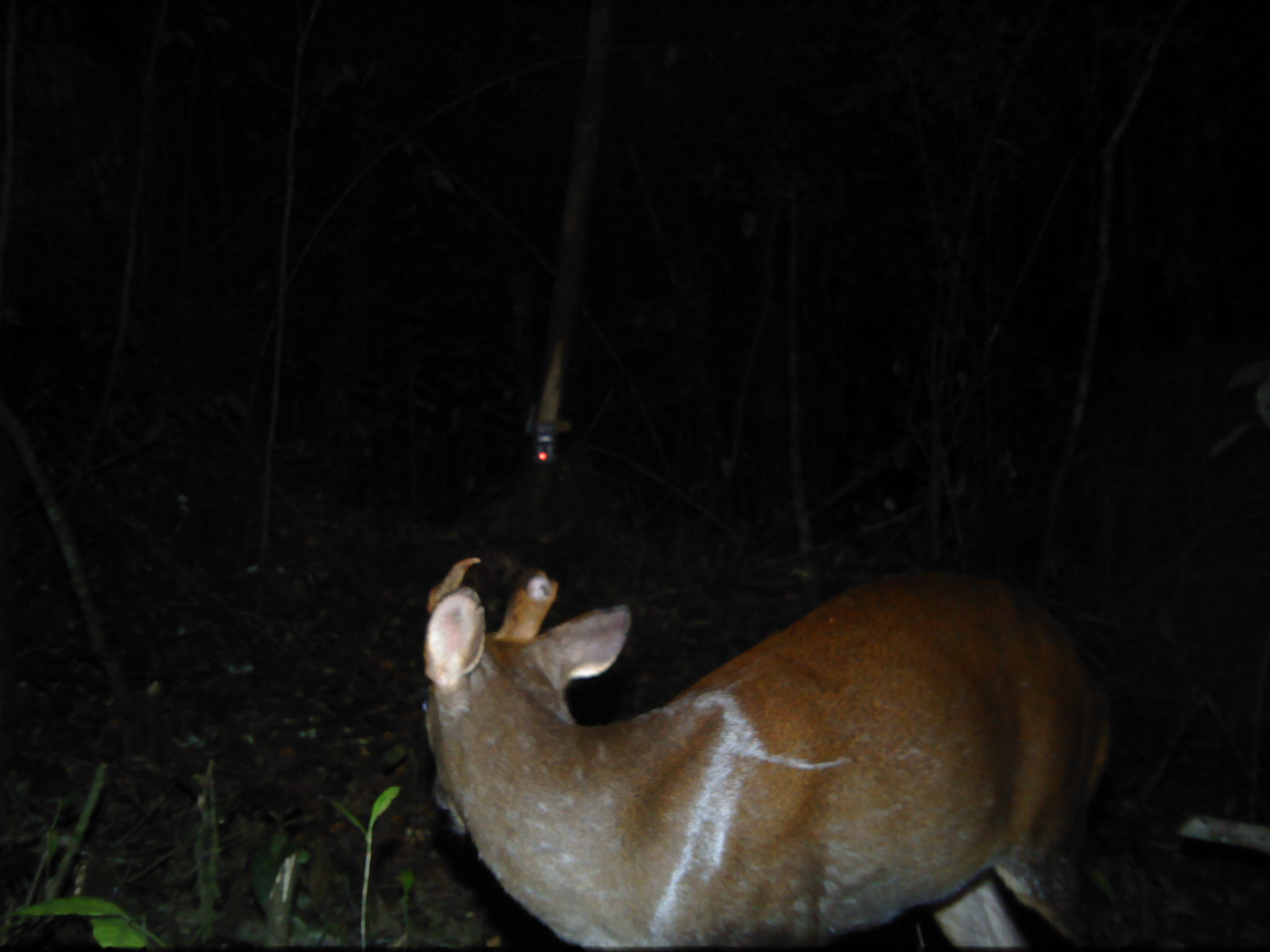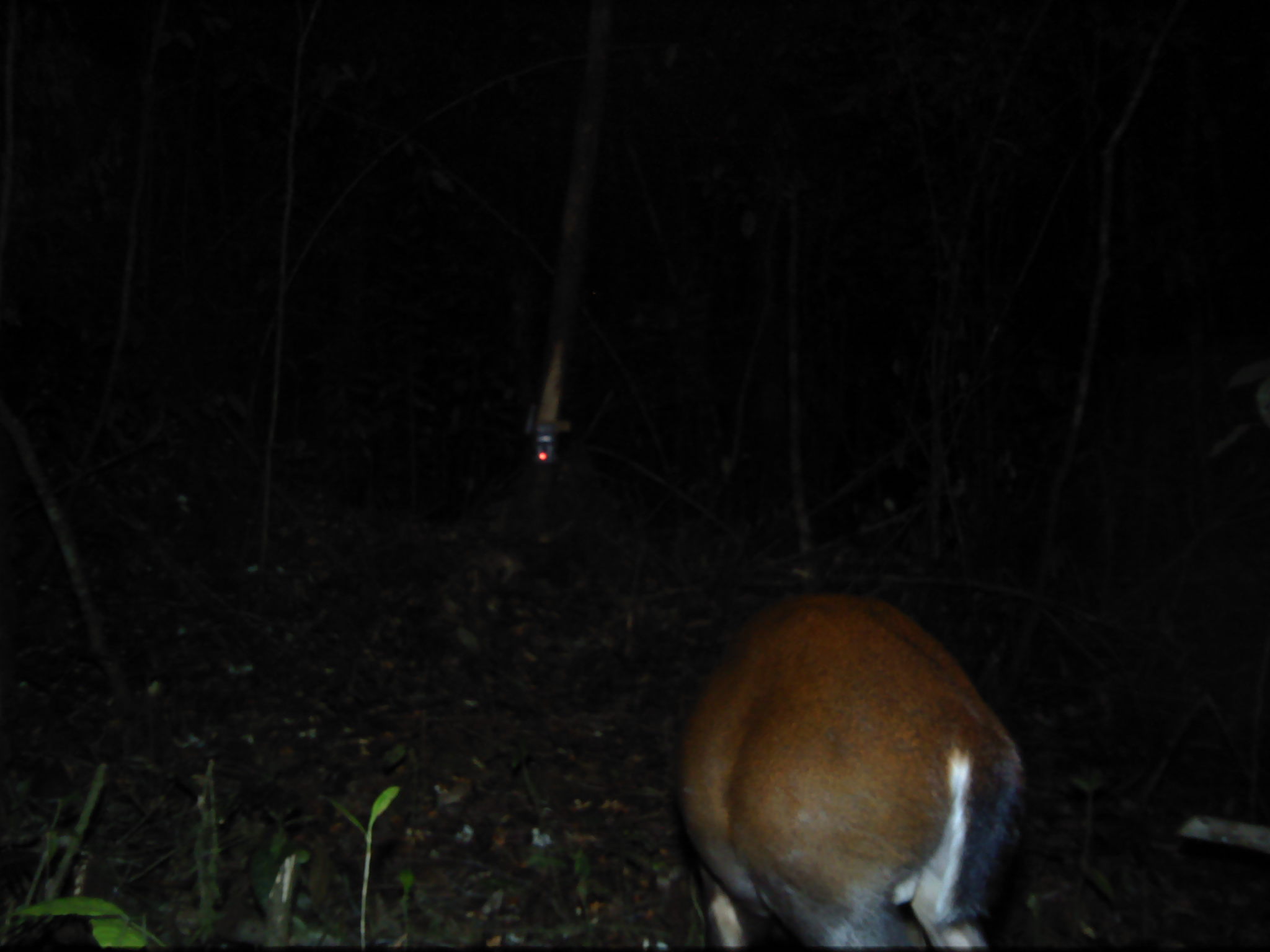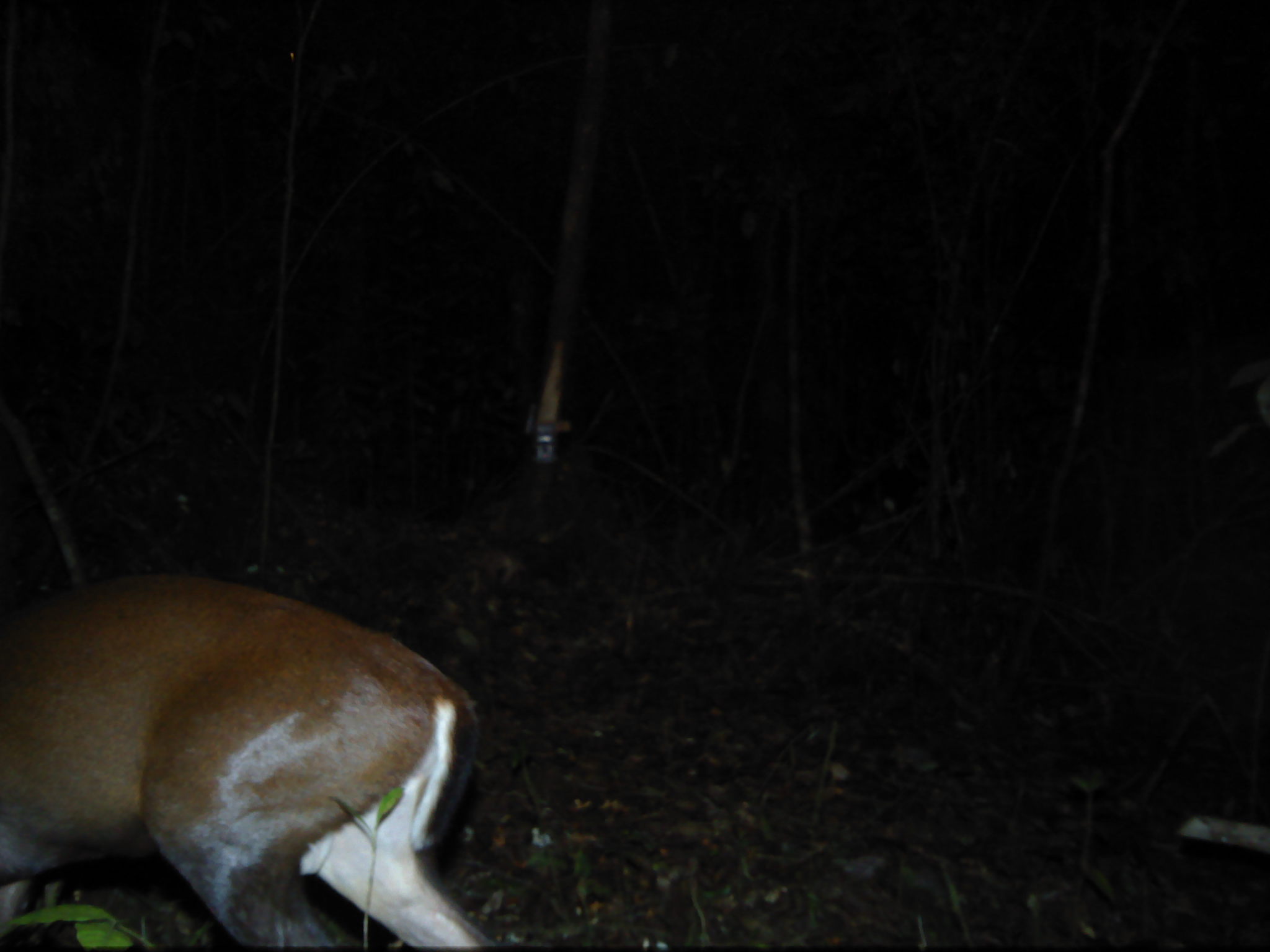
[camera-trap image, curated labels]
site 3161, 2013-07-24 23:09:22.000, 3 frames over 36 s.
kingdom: Animalia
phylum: Chordata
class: Mammalia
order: Artiodactyla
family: Cervidae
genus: Muntiacus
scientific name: Muntiacus muntjak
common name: southern red muntjac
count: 1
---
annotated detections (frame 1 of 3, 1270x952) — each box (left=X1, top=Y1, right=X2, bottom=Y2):
muntiacus muntjak: (left=420, top=556, right=1129, bottom=952)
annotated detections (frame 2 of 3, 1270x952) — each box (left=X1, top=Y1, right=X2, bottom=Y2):
muntiacus muntjak: (left=671, top=591, right=1027, bottom=952)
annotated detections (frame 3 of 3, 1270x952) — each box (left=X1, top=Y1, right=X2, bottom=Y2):
muntiacus muntjak: (left=0, top=572, right=498, bottom=950)